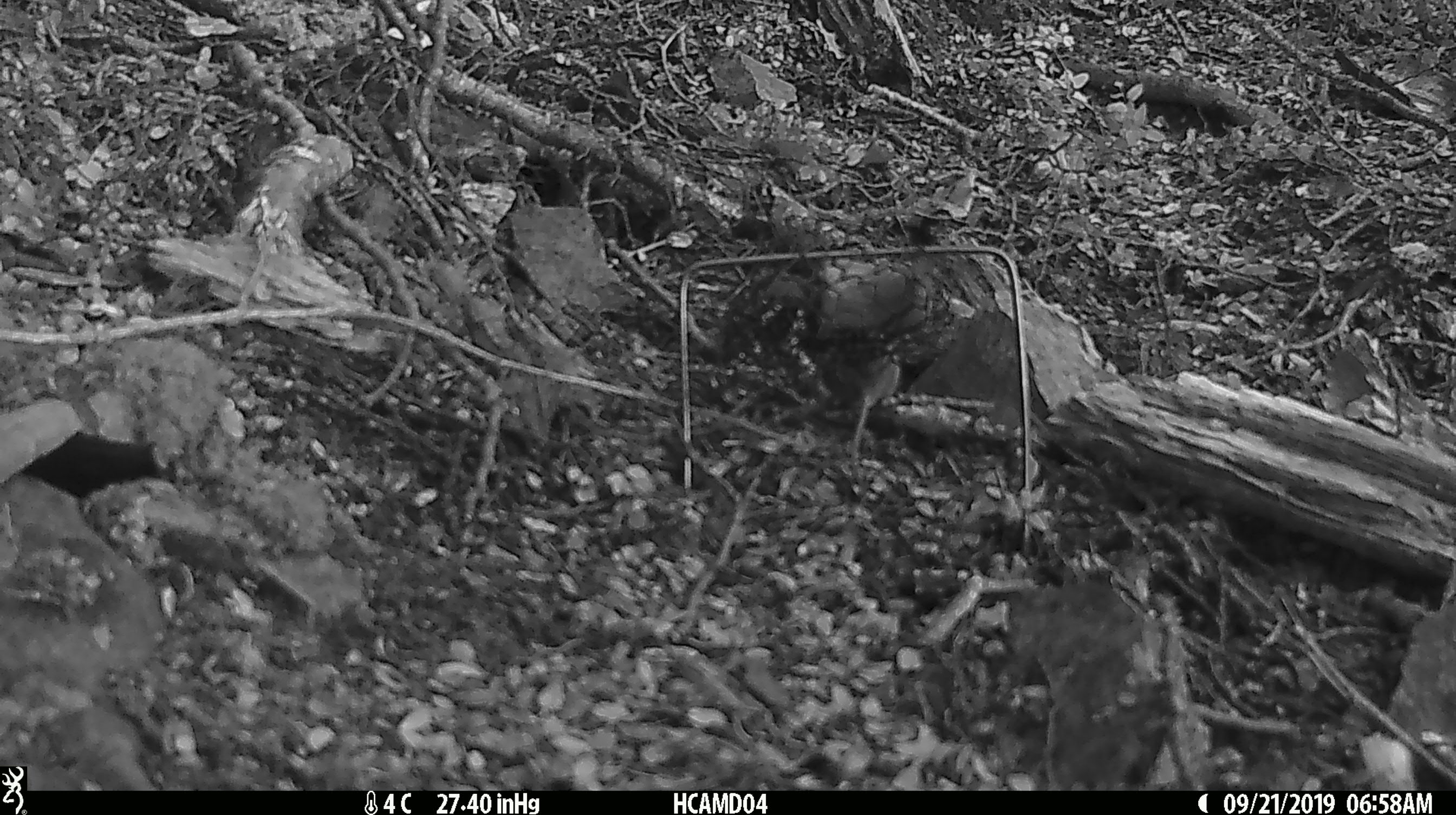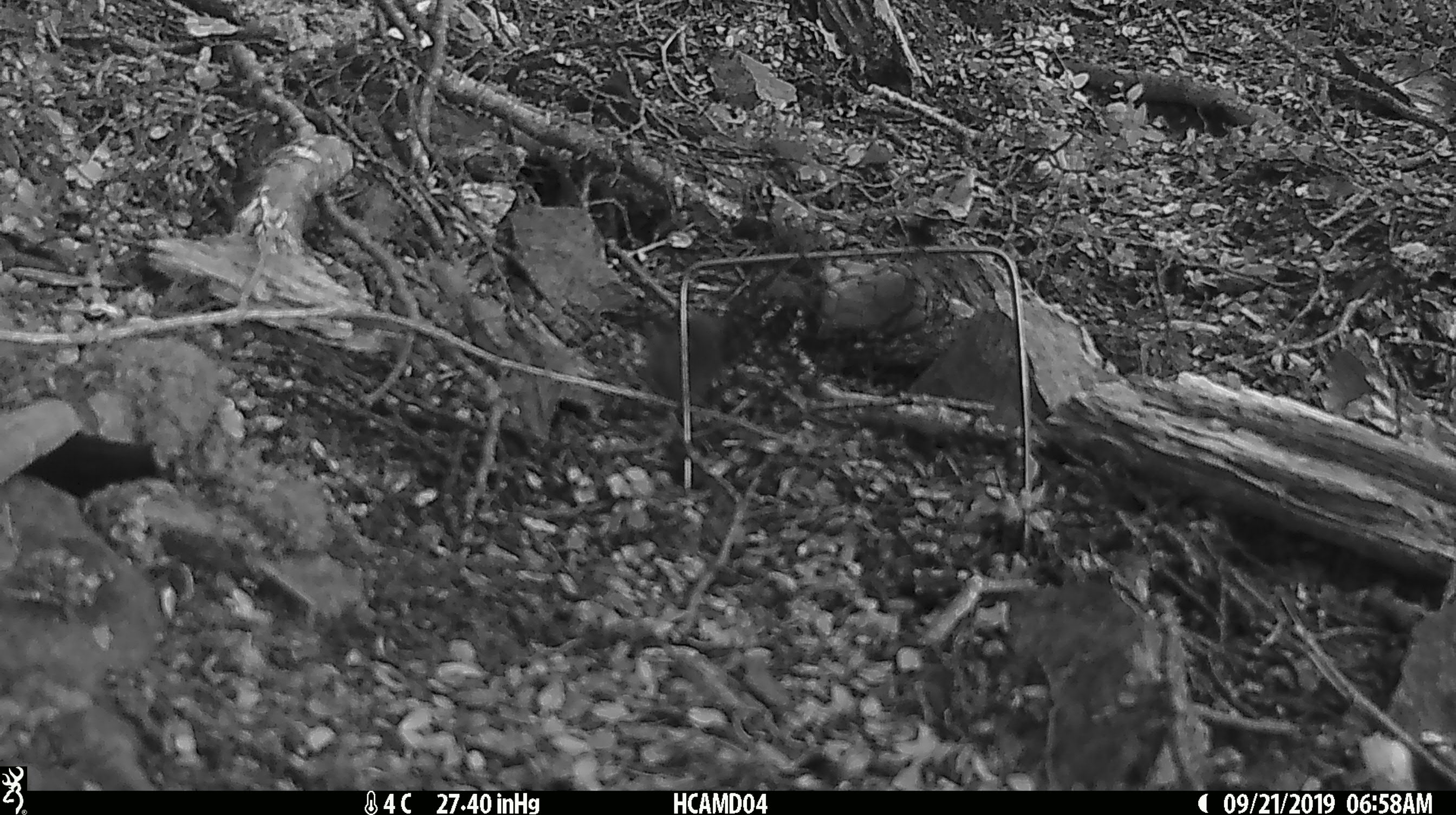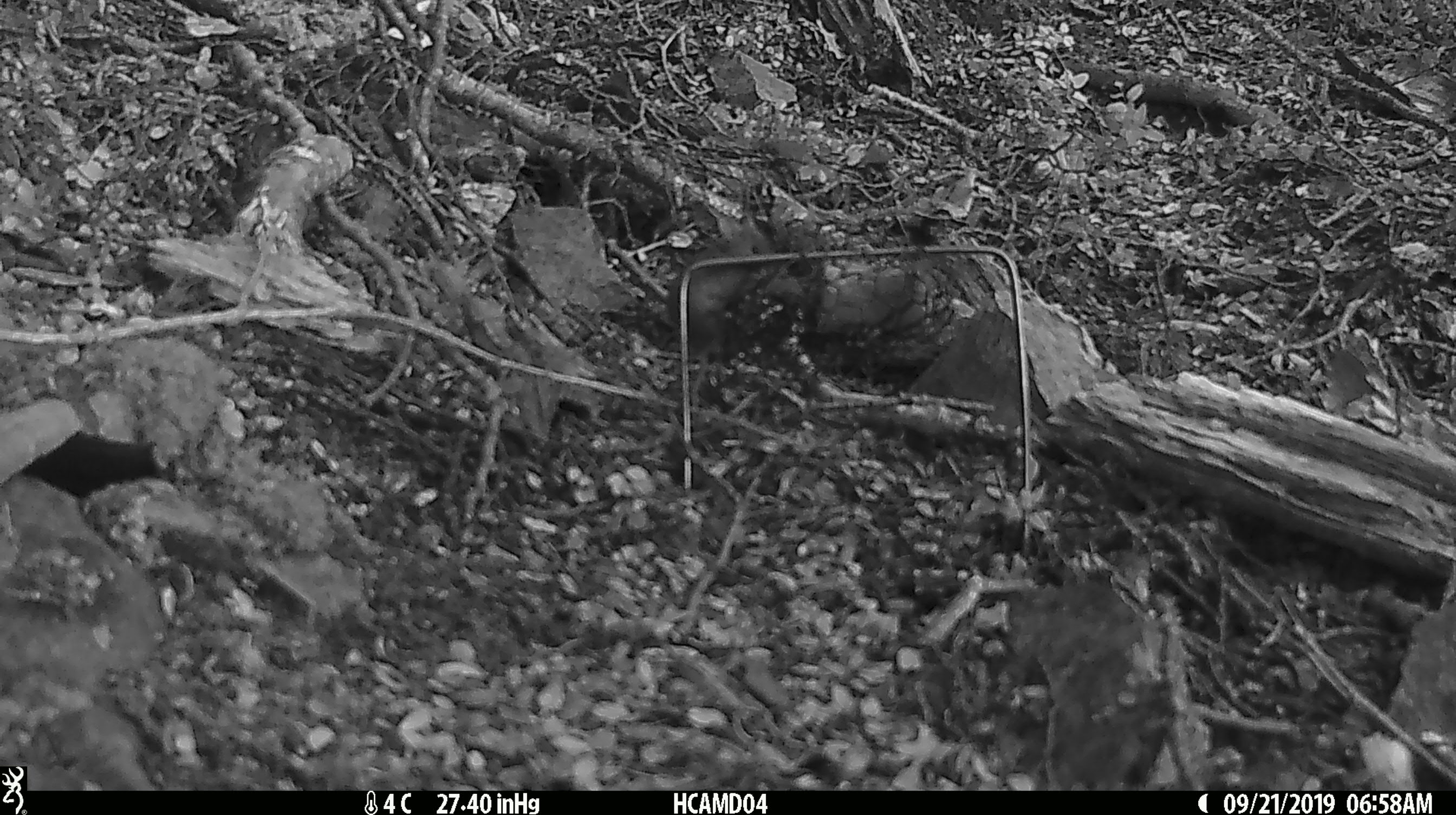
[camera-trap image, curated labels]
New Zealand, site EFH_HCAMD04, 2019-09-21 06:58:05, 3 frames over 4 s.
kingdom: Animalia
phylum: Chordata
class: Mammalia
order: Rodentia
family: Muridae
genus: Mus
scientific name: Mus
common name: mouse